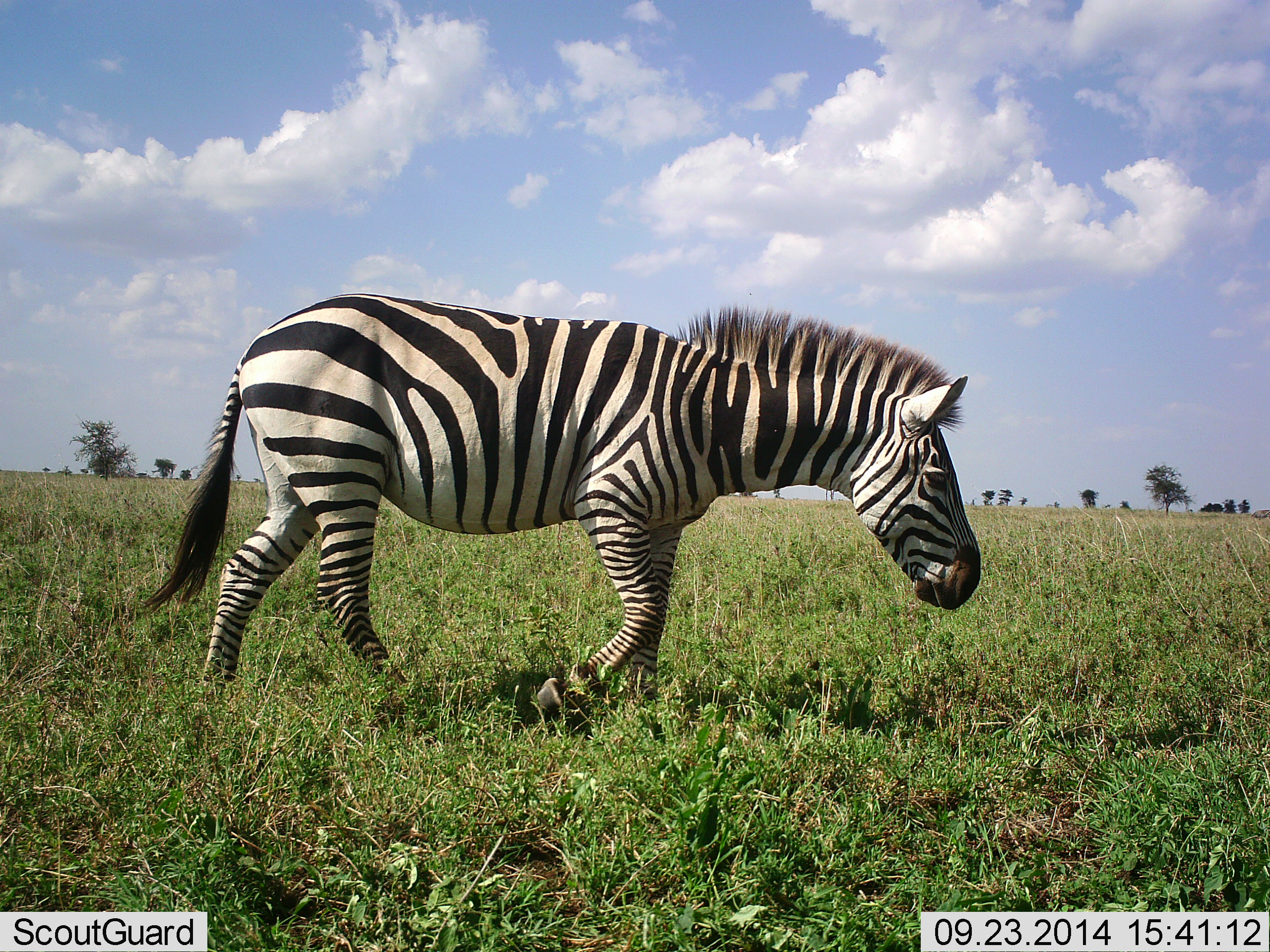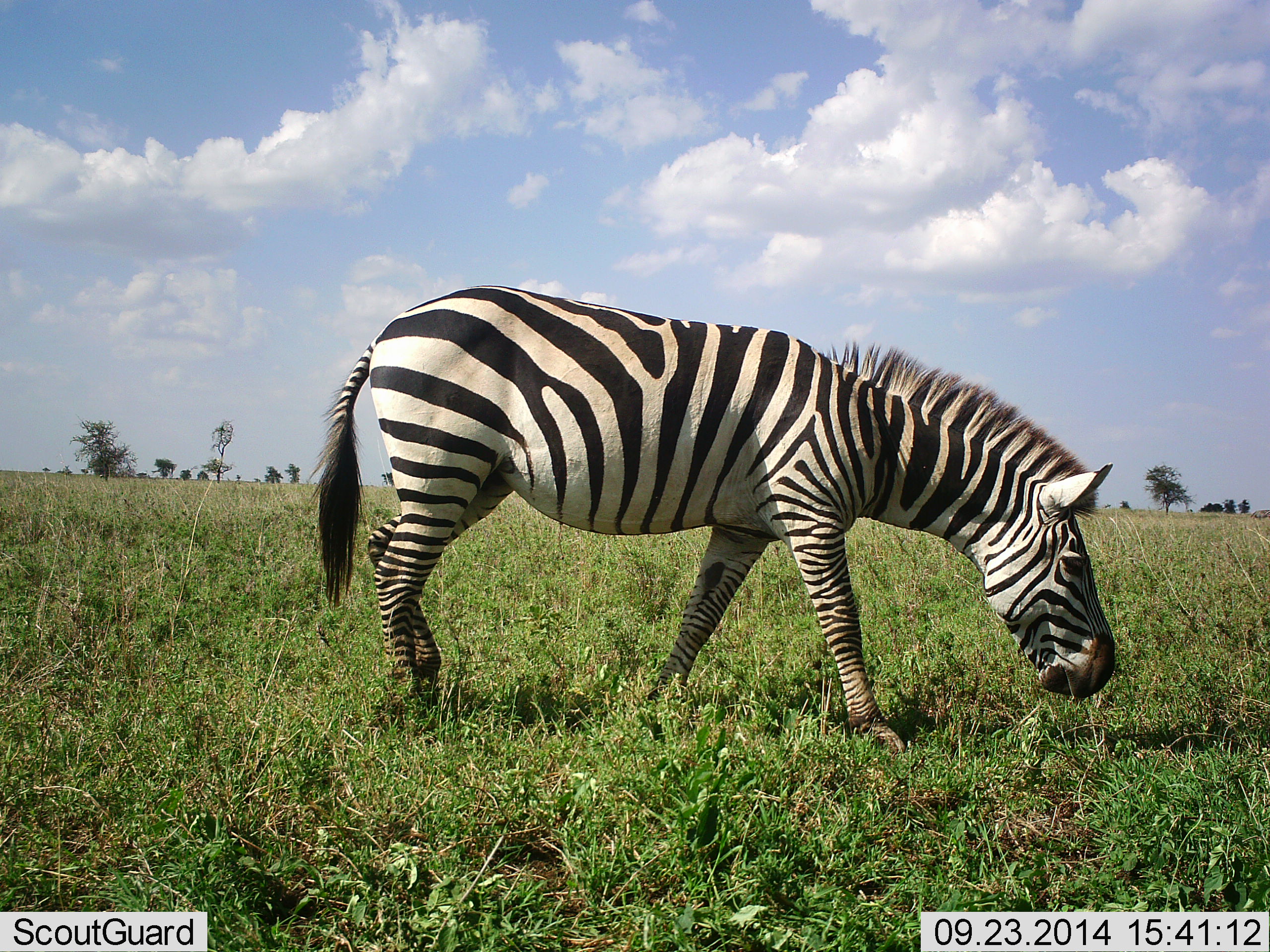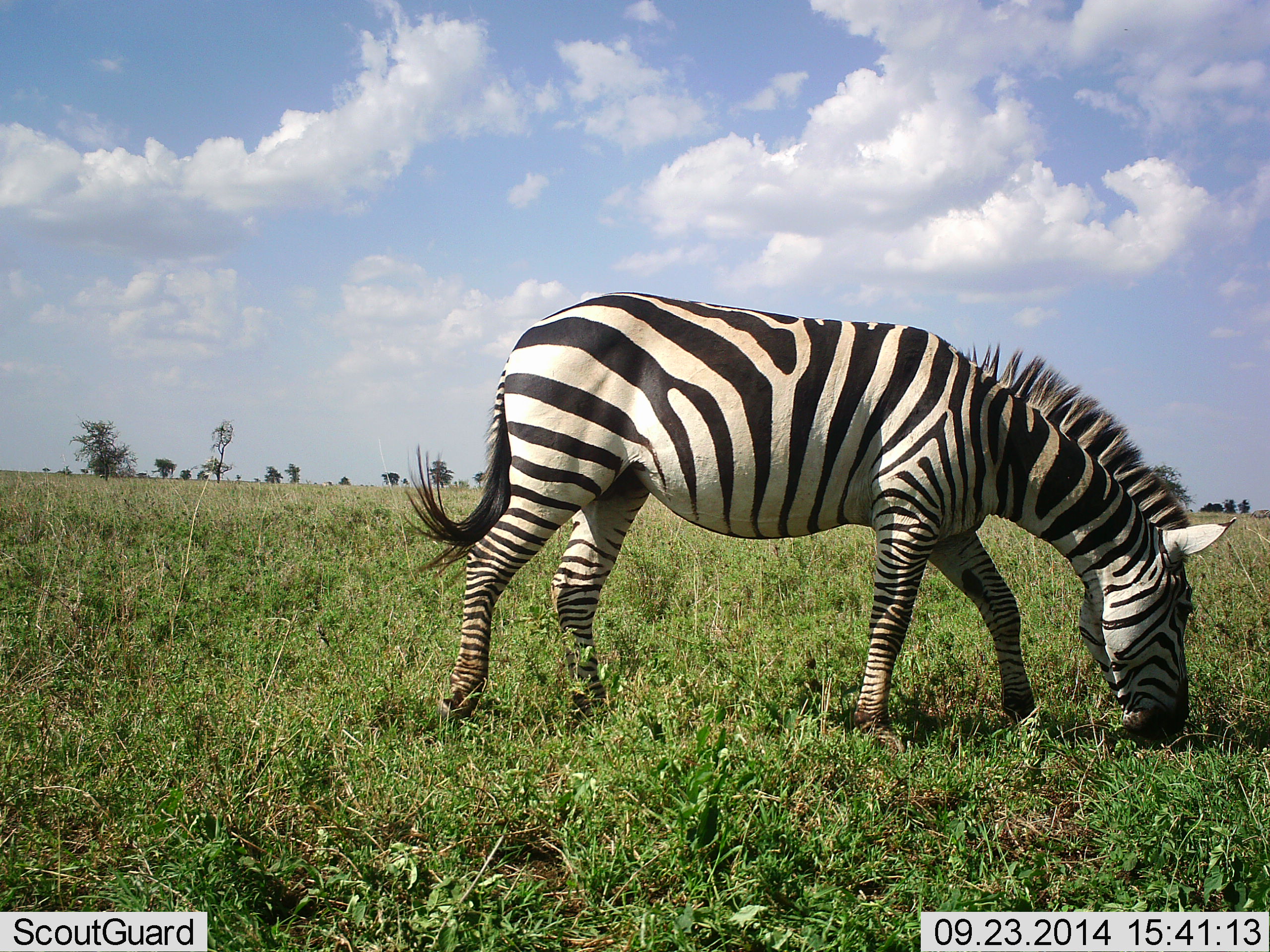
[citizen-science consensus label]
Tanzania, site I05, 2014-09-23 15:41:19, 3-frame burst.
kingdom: Animalia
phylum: Chordata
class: Mammalia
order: Perissodactyla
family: Equidae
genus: Equus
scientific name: Equus quagga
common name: plains zebra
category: zebra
Zebra (plains zebra) (Equus quagga), count 1. Behavior (volunteer vote fractions): standing 0%, resting 0%, moving 50%, interacting 0%. Young present (vote fraction): 0%. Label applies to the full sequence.